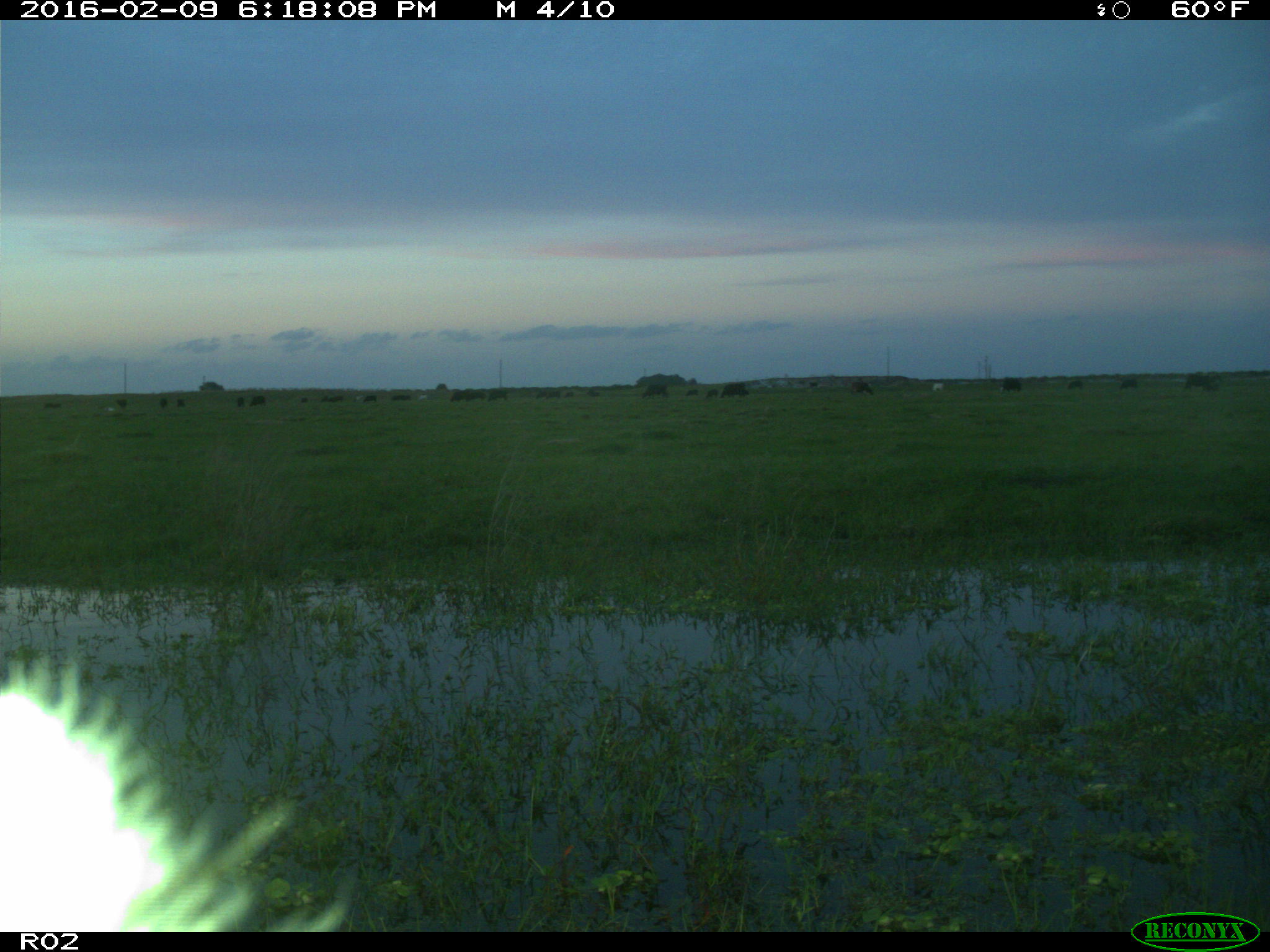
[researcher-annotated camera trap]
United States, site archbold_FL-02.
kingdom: Animalia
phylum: Chordata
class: Mammalia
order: Artiodactyla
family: Bovidae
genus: Bos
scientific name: Bos taurus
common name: domestic cow